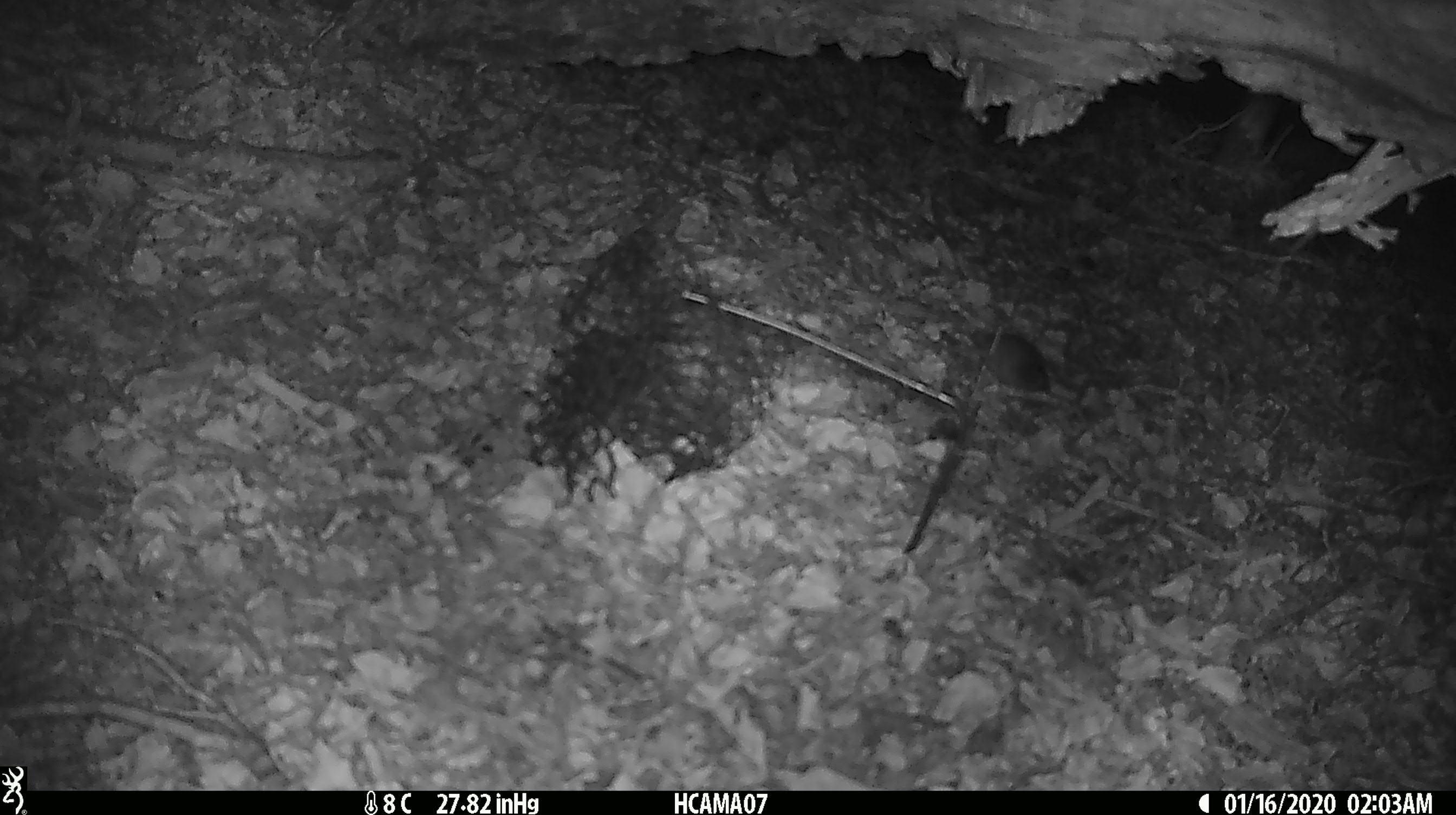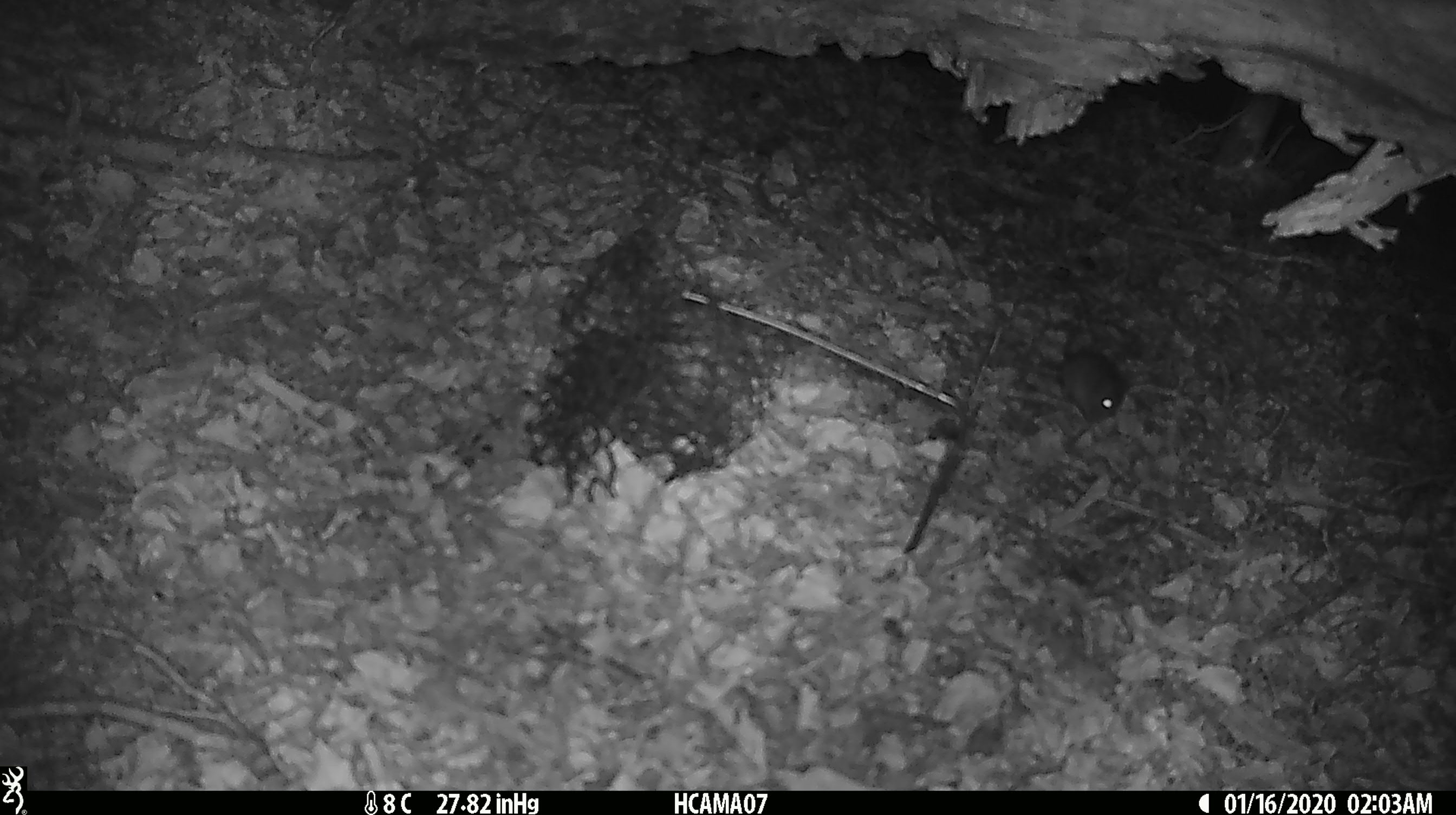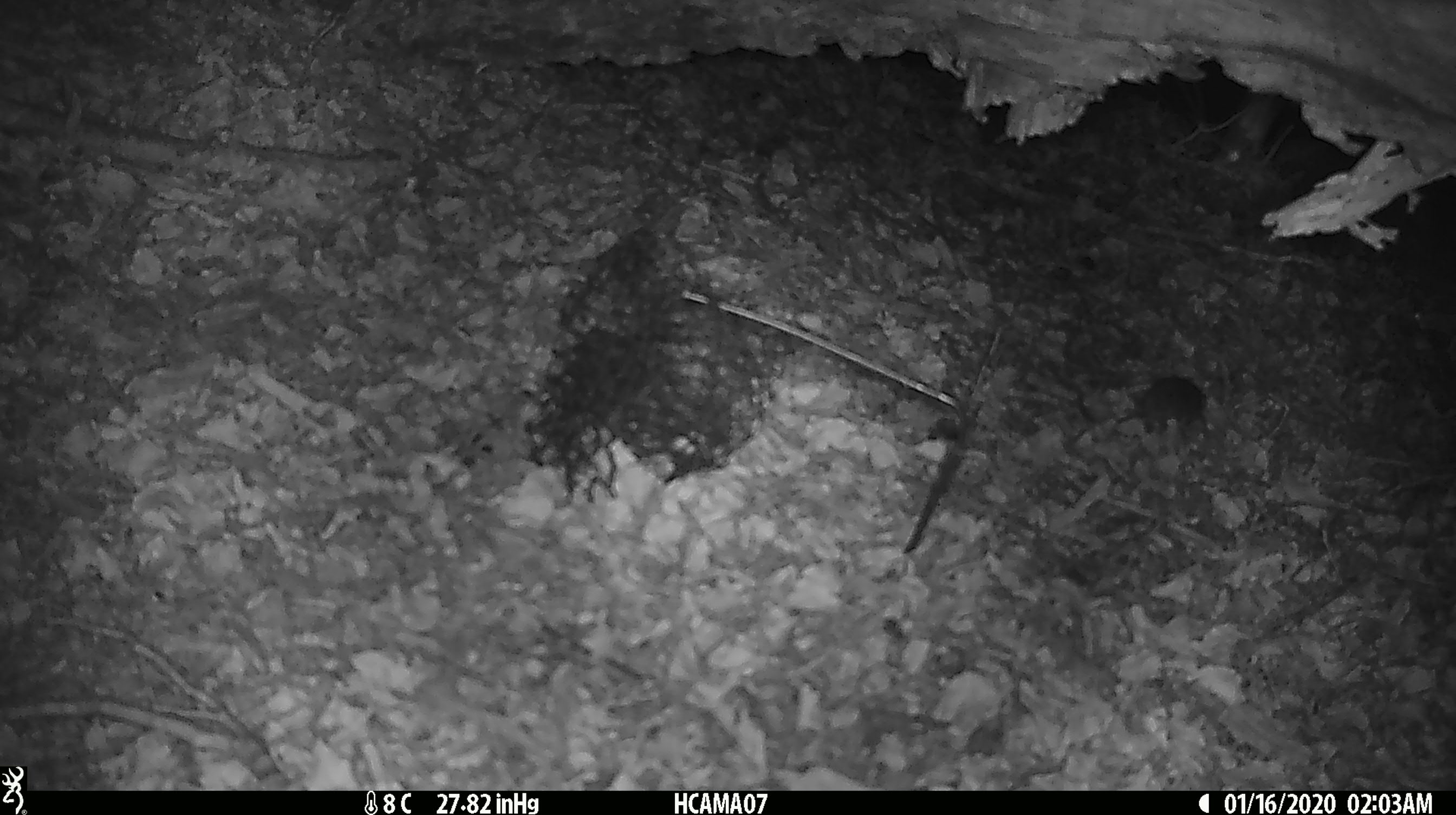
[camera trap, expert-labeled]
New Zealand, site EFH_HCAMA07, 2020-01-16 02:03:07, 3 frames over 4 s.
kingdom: Animalia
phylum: Chordata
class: Mammalia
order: Rodentia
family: Muridae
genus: Mus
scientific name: Mus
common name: mouse